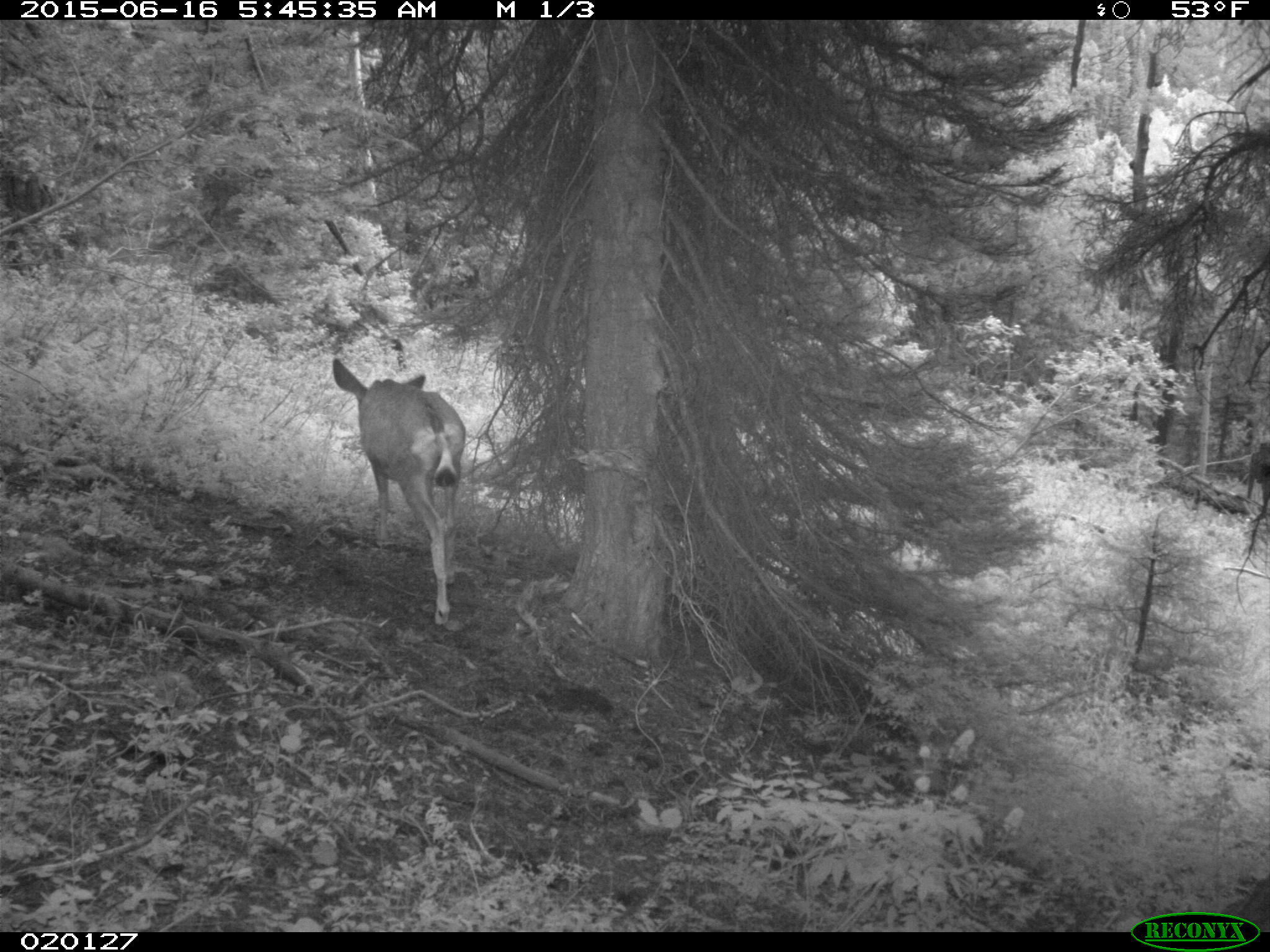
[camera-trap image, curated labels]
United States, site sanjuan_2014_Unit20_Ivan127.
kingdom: Animalia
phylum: Chordata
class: Mammalia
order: Artiodactyla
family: Cervidae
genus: Odocoileus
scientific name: Odocoileus hemionus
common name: mule deer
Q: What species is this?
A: Odocoileus hemionus (mule deer).